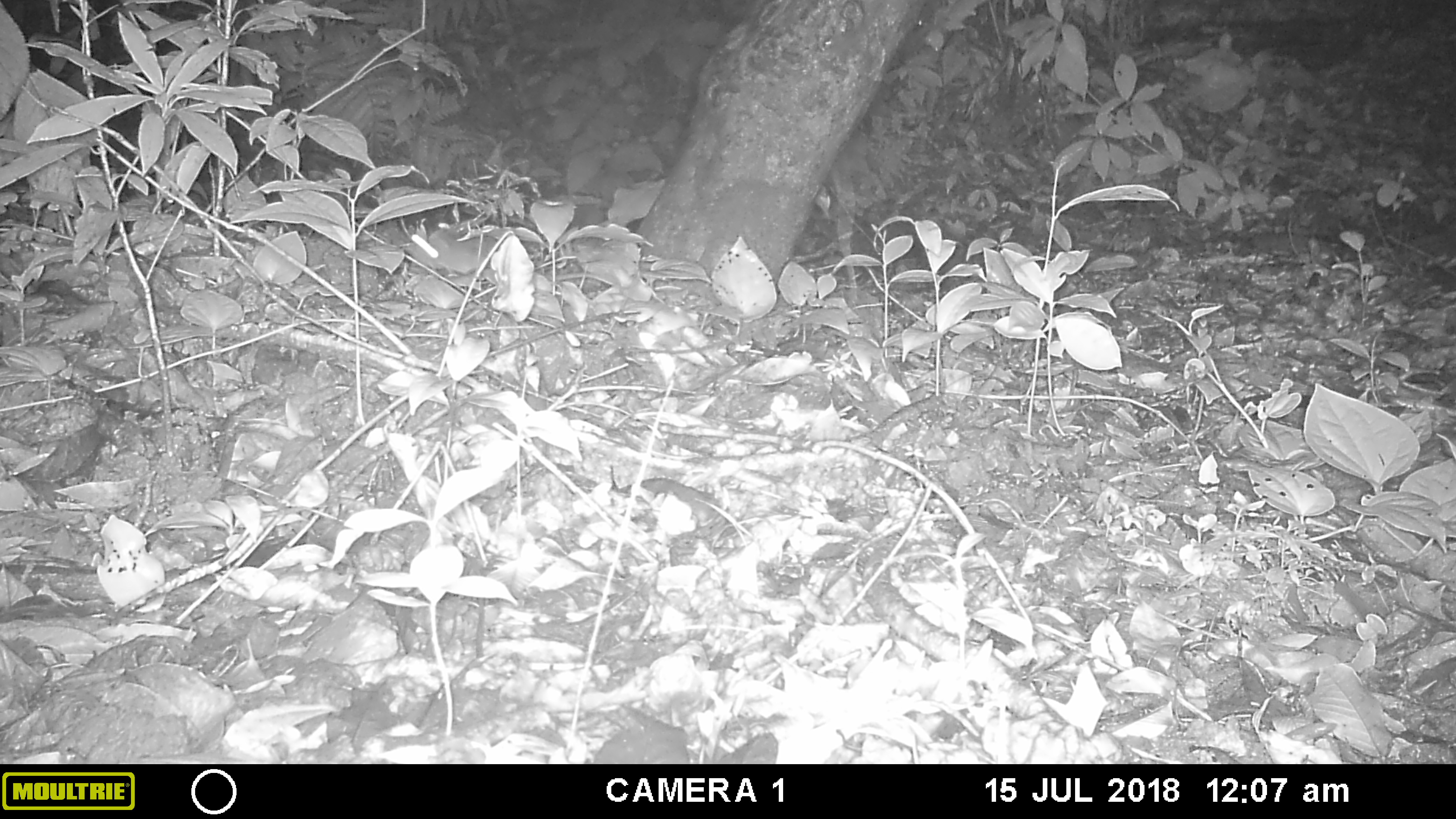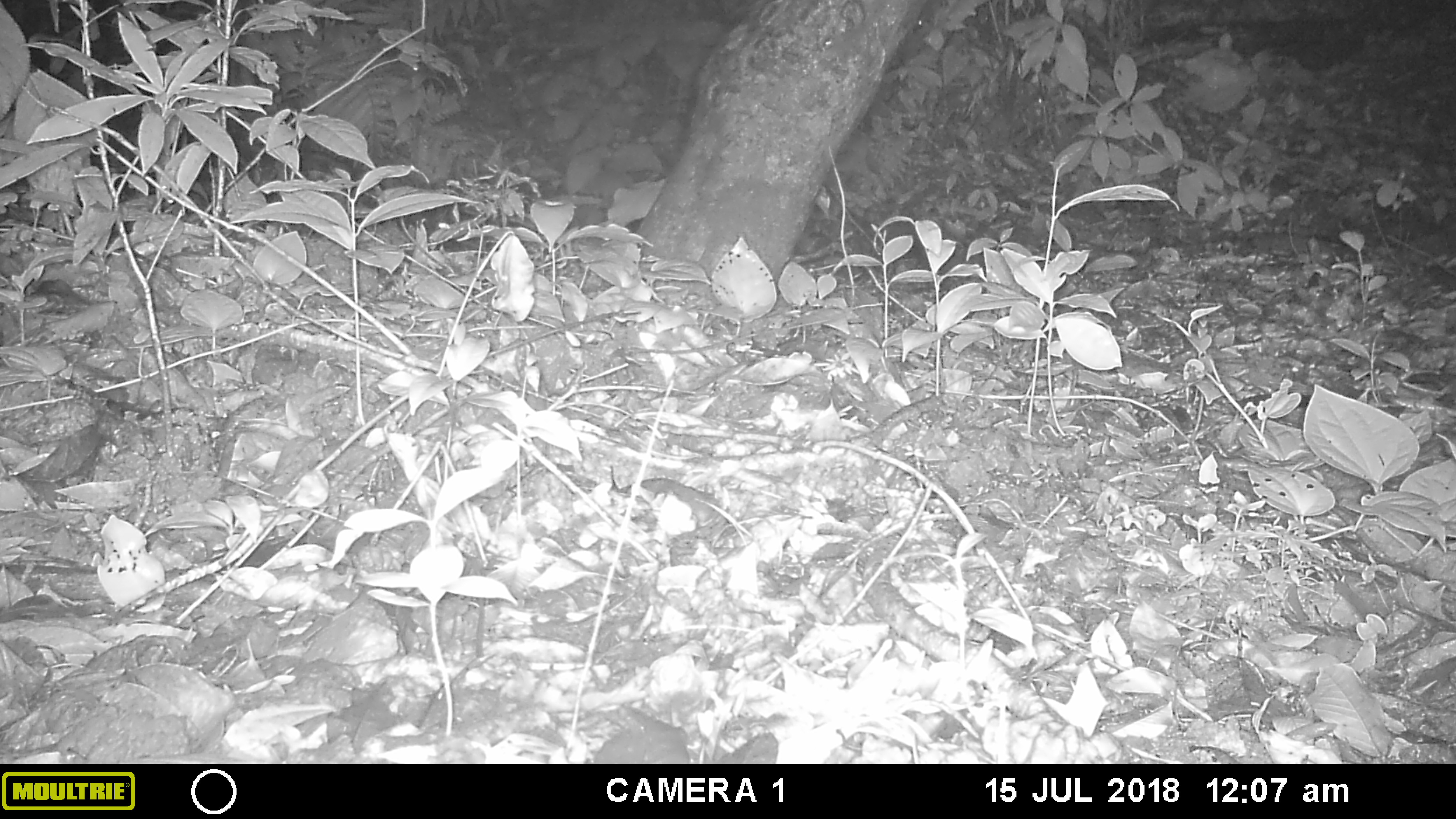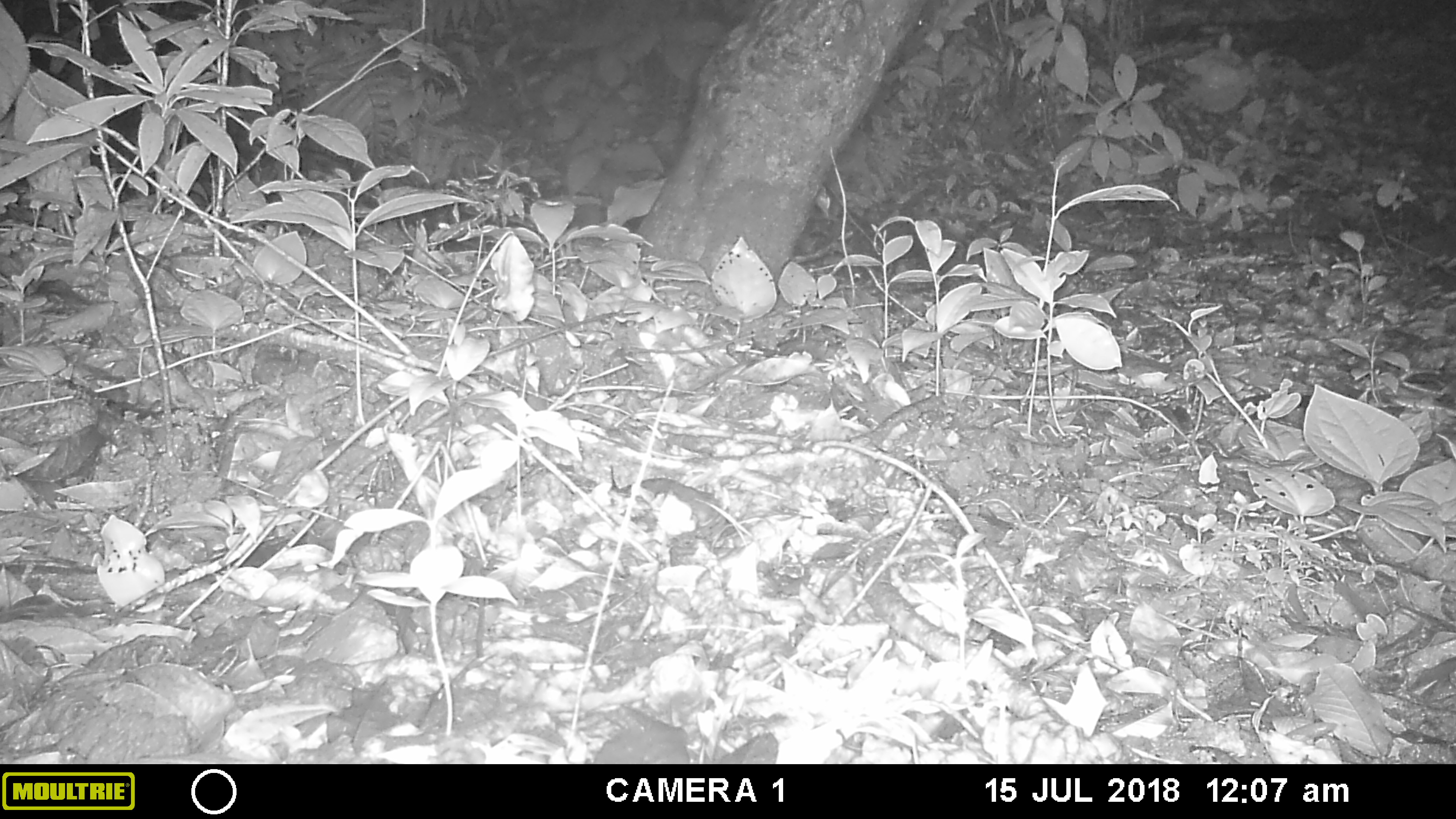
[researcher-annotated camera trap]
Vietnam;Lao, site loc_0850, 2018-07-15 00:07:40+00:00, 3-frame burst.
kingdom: Animalia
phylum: Chordata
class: Mammalia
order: Rodentia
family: Muridae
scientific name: Muridae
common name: old-world mice and rats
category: unidentified murid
Unidentified murid (old-world mice and rats) (Muridae). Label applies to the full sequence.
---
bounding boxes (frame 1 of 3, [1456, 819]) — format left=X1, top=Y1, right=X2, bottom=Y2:
unidentified murid: left=403, top=234, right=496, bottom=274